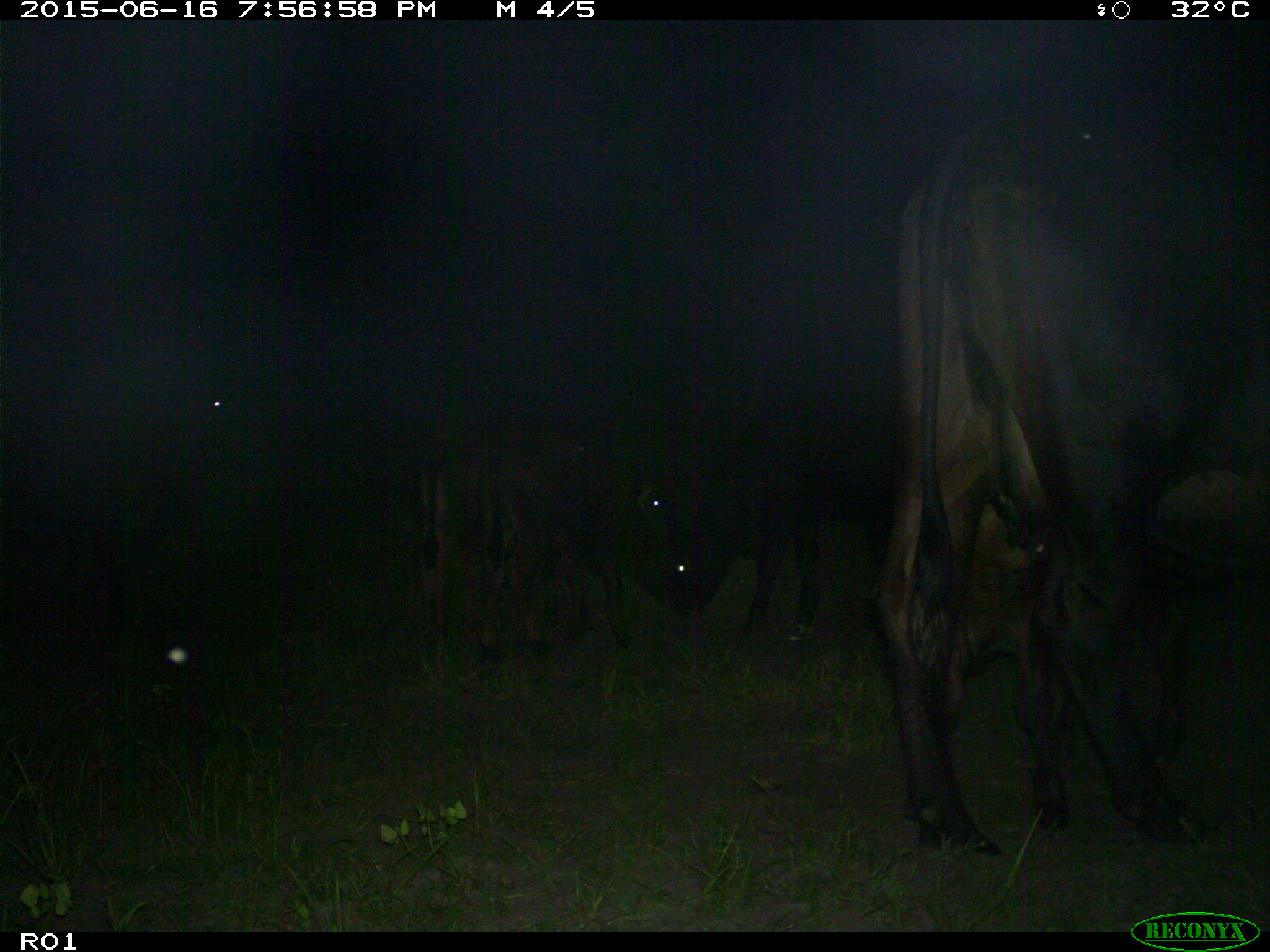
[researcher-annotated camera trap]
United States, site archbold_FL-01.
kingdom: Animalia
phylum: Chordata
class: Mammalia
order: Artiodactyla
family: Bovidae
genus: Bos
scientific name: Bos taurus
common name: domestic cow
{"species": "Bos taurus (domestic cow)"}